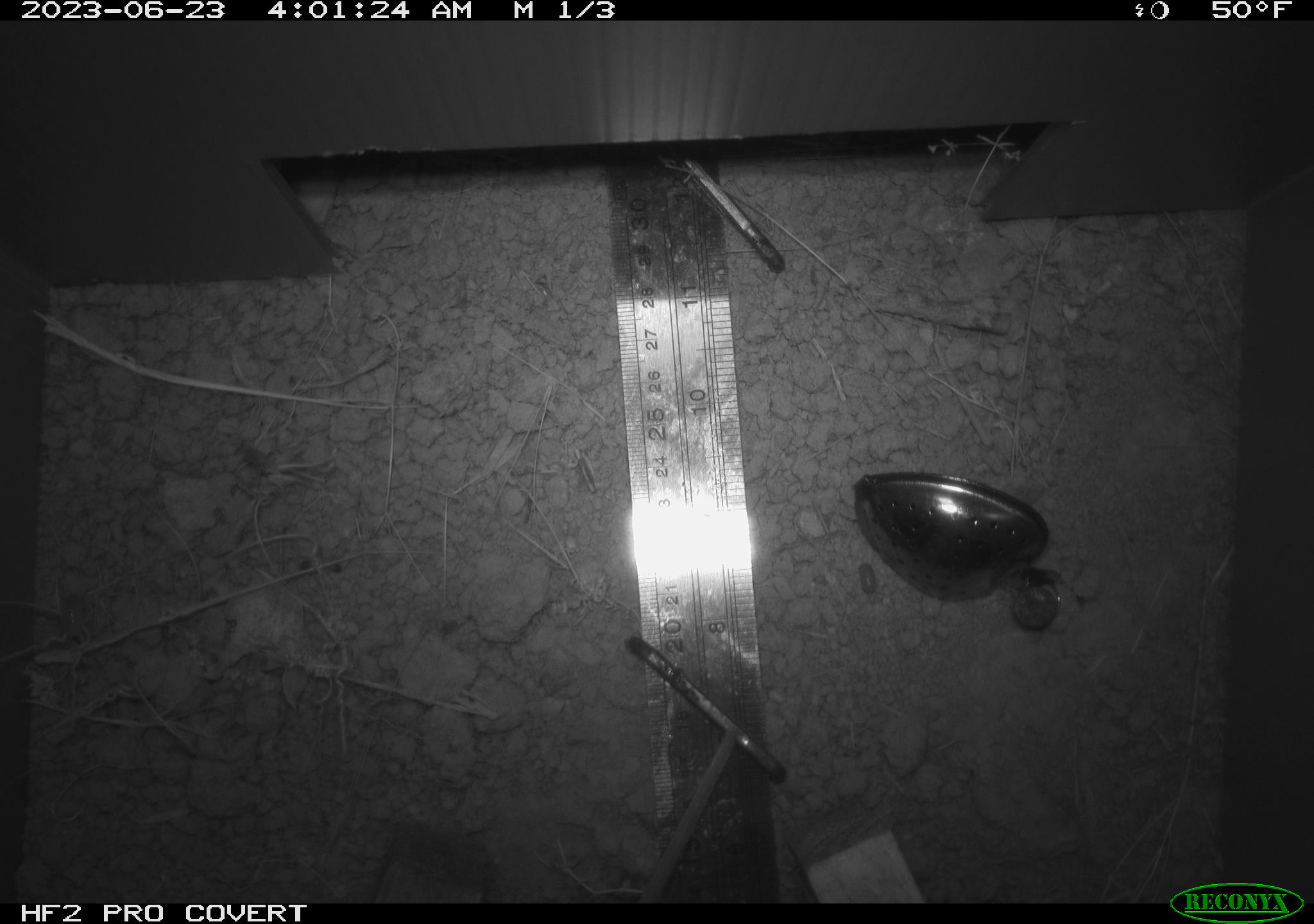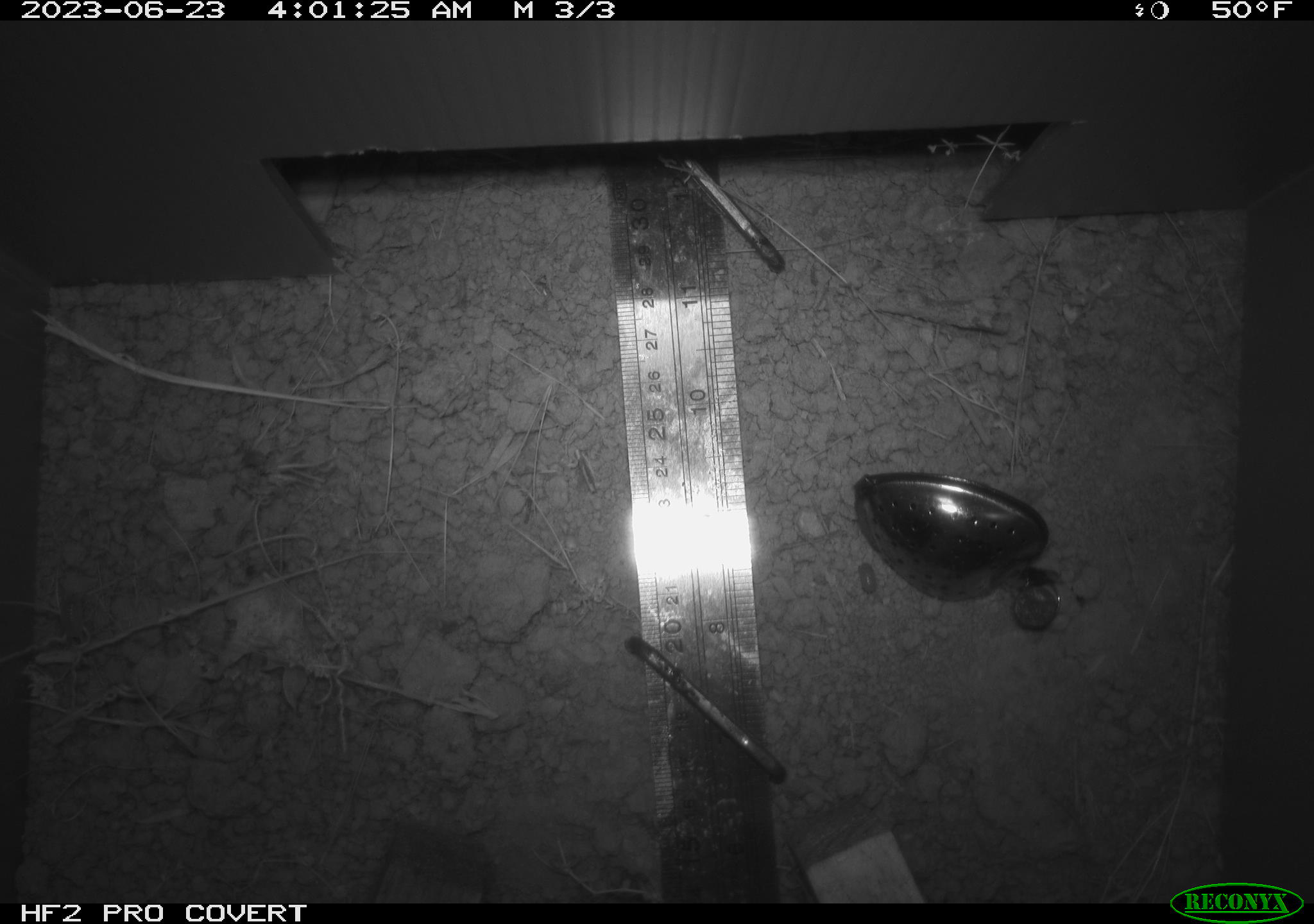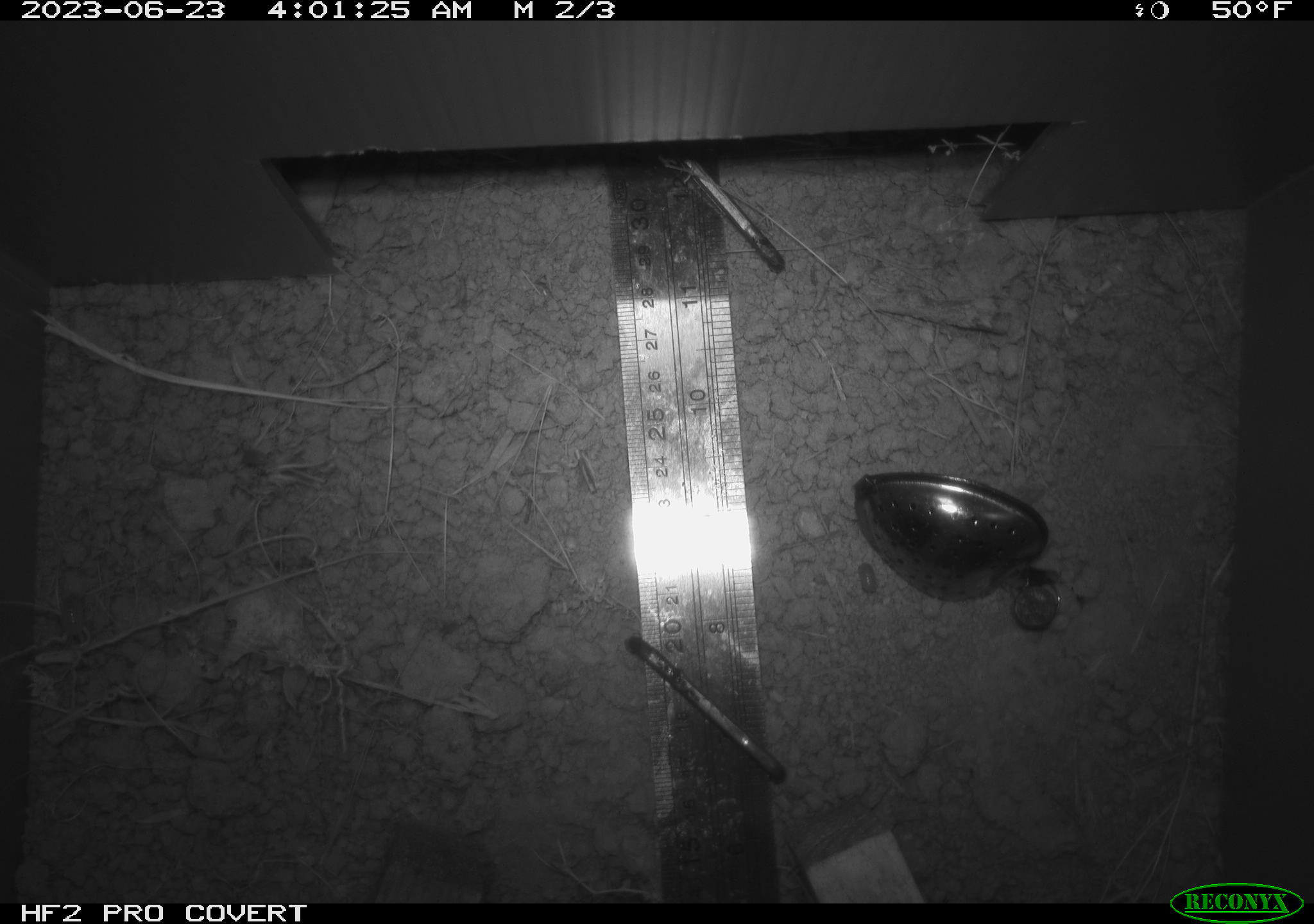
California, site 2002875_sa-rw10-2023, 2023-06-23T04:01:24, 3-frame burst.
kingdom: Animalia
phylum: Chordata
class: Mammalia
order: Rodentia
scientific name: Rodentia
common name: rodent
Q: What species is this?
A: Rodent (Rodentia).